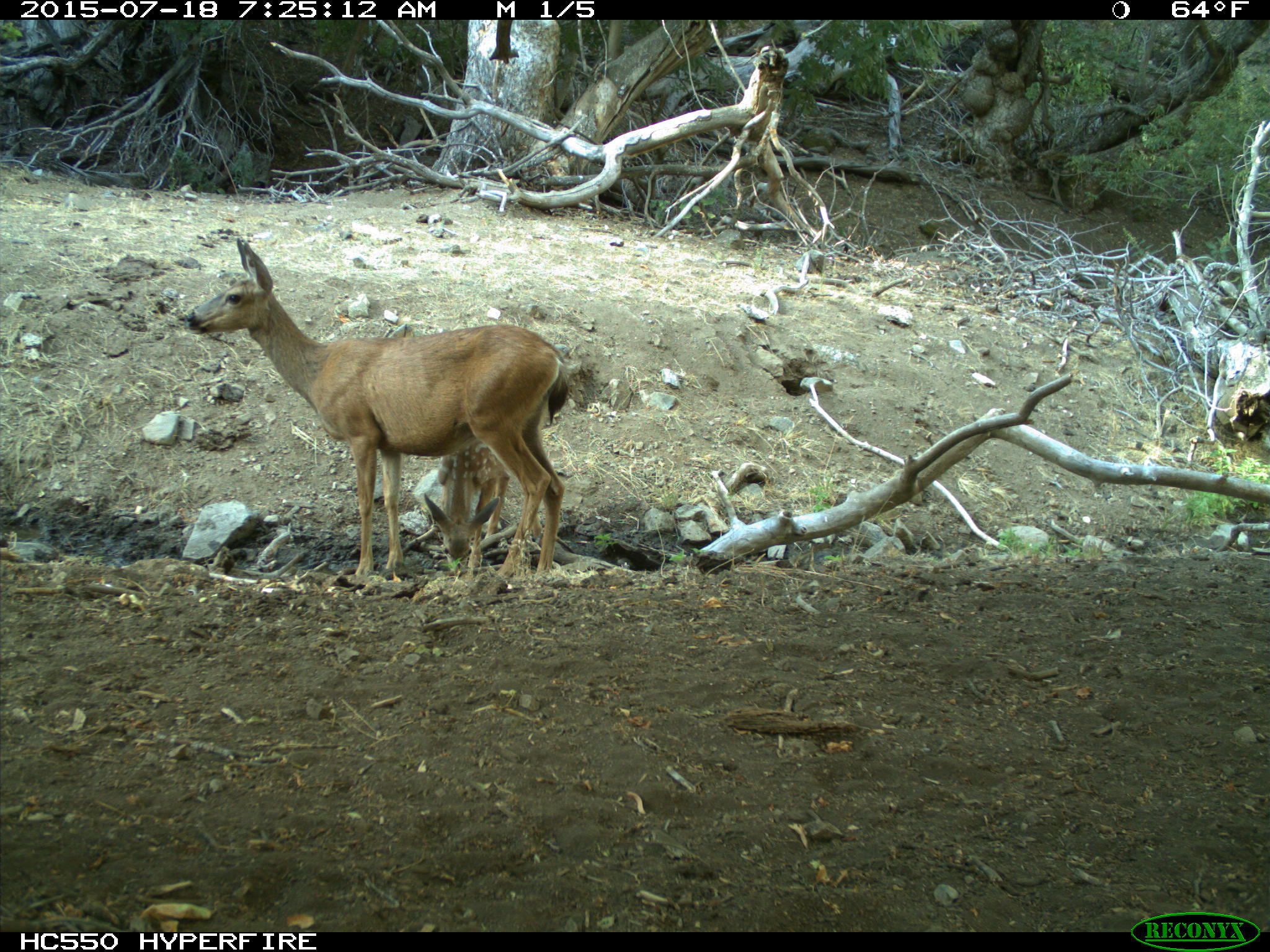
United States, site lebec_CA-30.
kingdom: Animalia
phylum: Chordata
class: Mammalia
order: Artiodactyla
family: Cervidae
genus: Odocoileus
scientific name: Odocoileus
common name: deer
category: unidentified deer